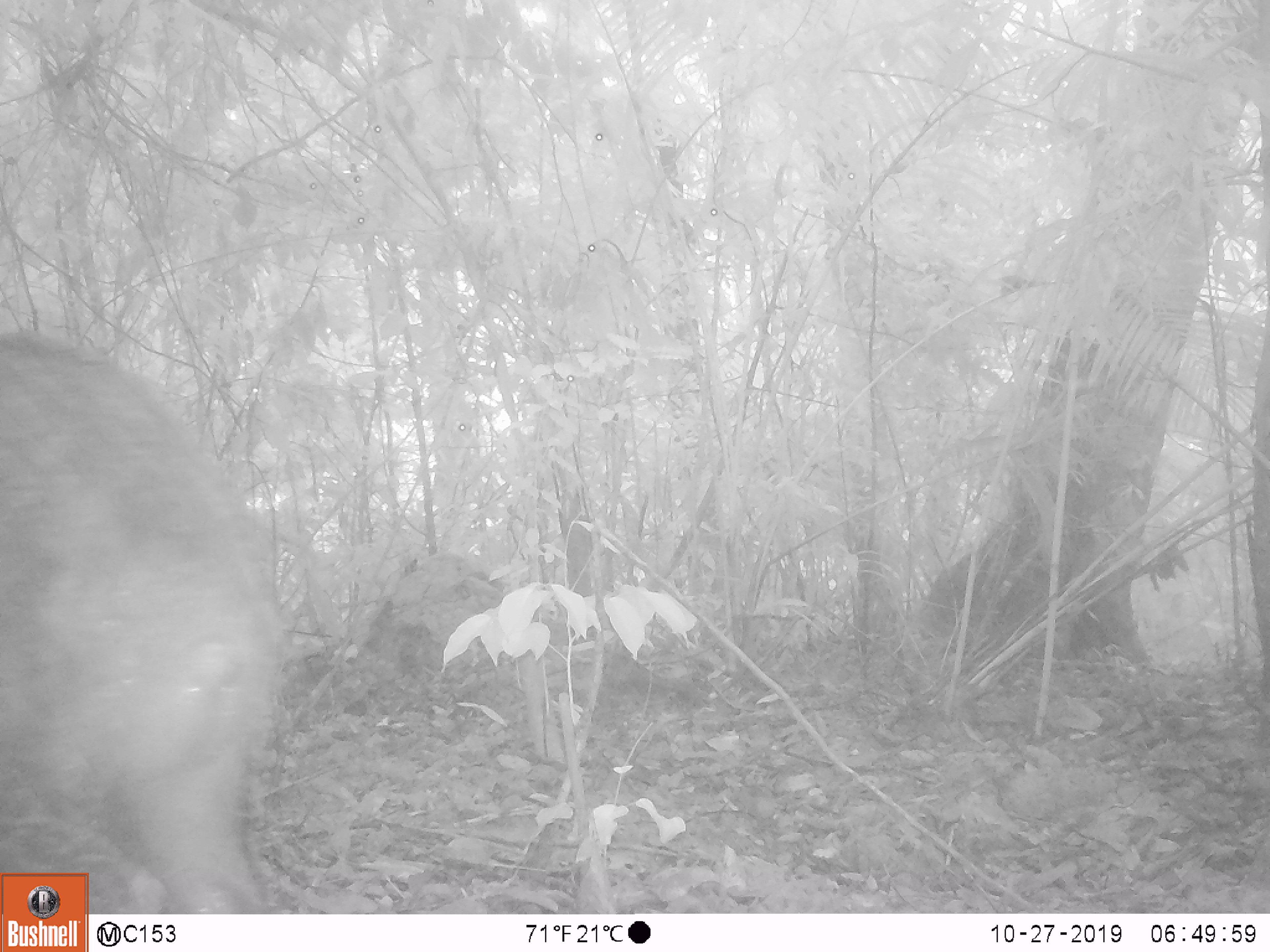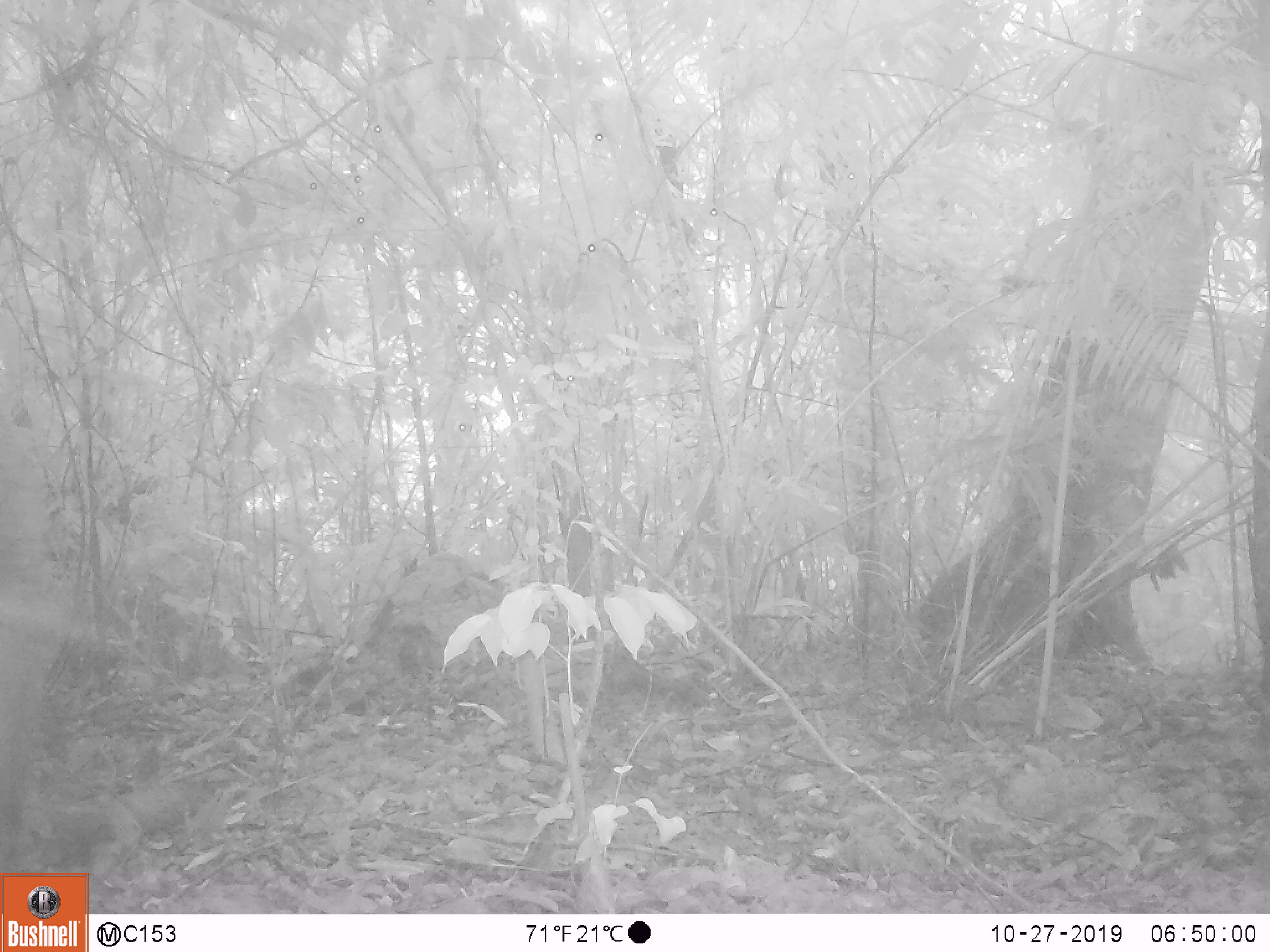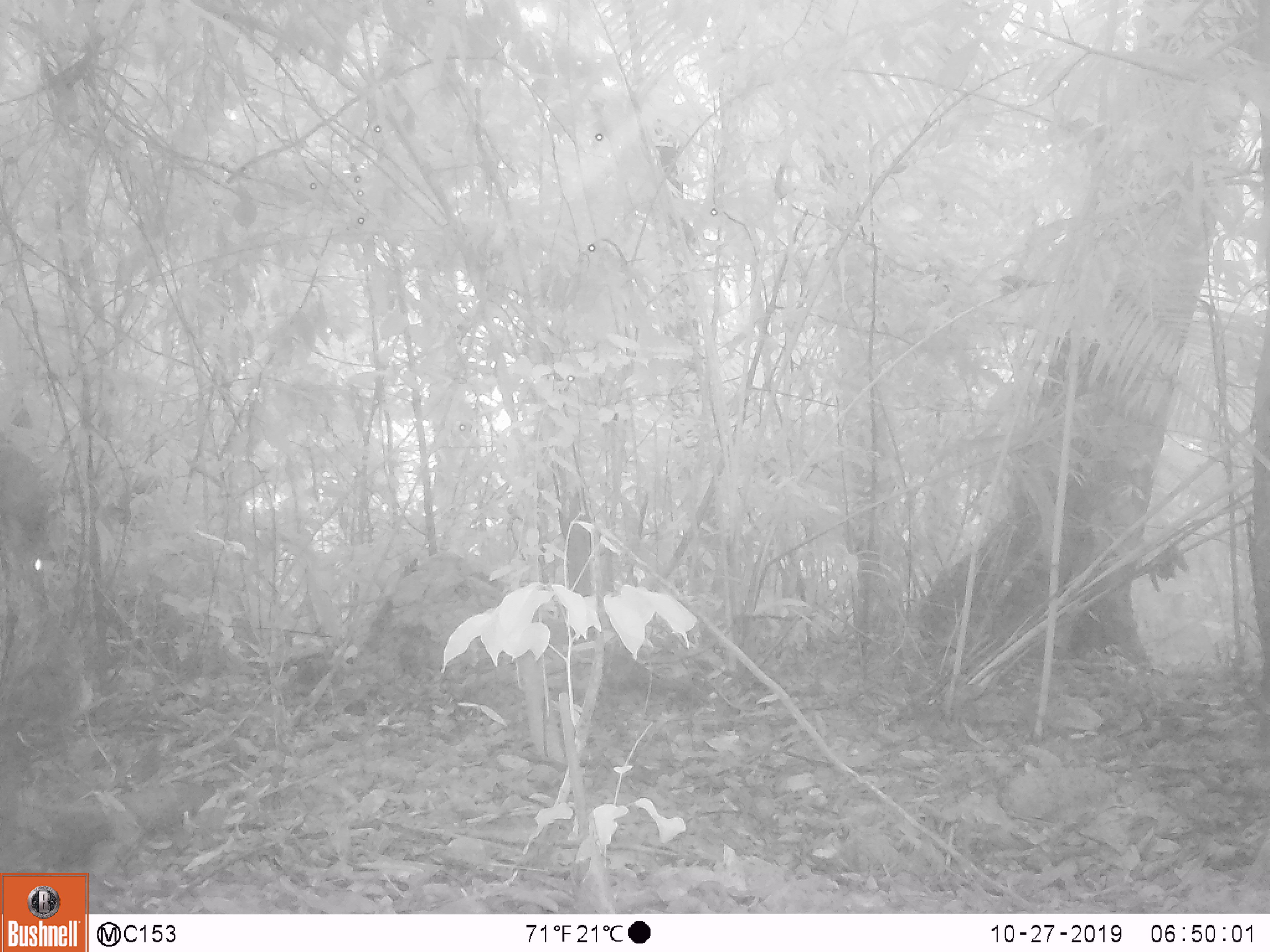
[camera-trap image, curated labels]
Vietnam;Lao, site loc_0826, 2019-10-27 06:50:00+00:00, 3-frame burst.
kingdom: Animalia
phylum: Chordata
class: Mammalia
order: Artiodactyla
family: Suidae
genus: Sus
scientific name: Sus scrofa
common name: eurasian wild pig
Eurasian wild pig (Sus scrofa). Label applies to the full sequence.